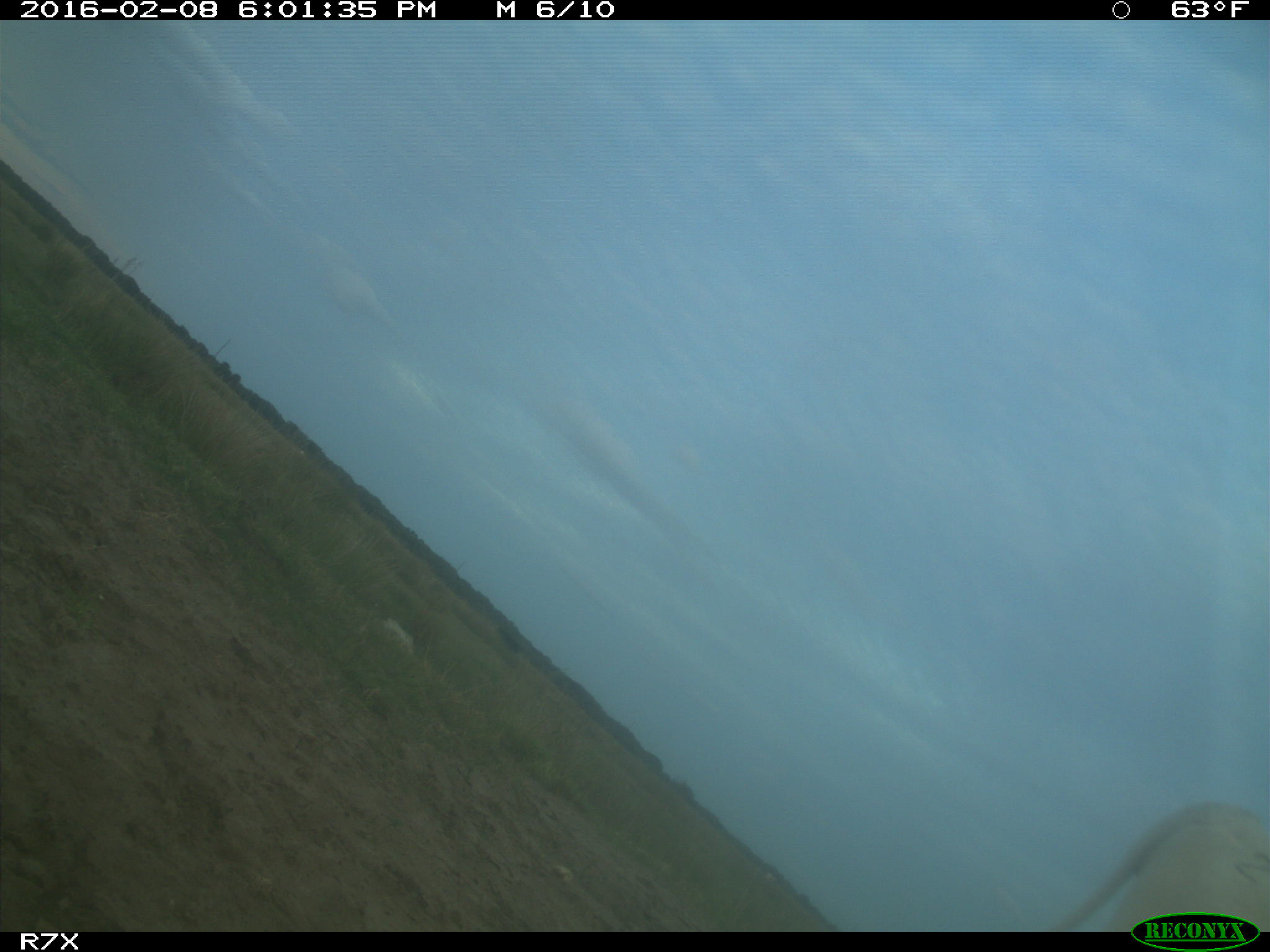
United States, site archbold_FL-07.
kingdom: Animalia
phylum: Chordata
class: Mammalia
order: Artiodactyla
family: Bovidae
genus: Bos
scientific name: Bos taurus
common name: domestic cow